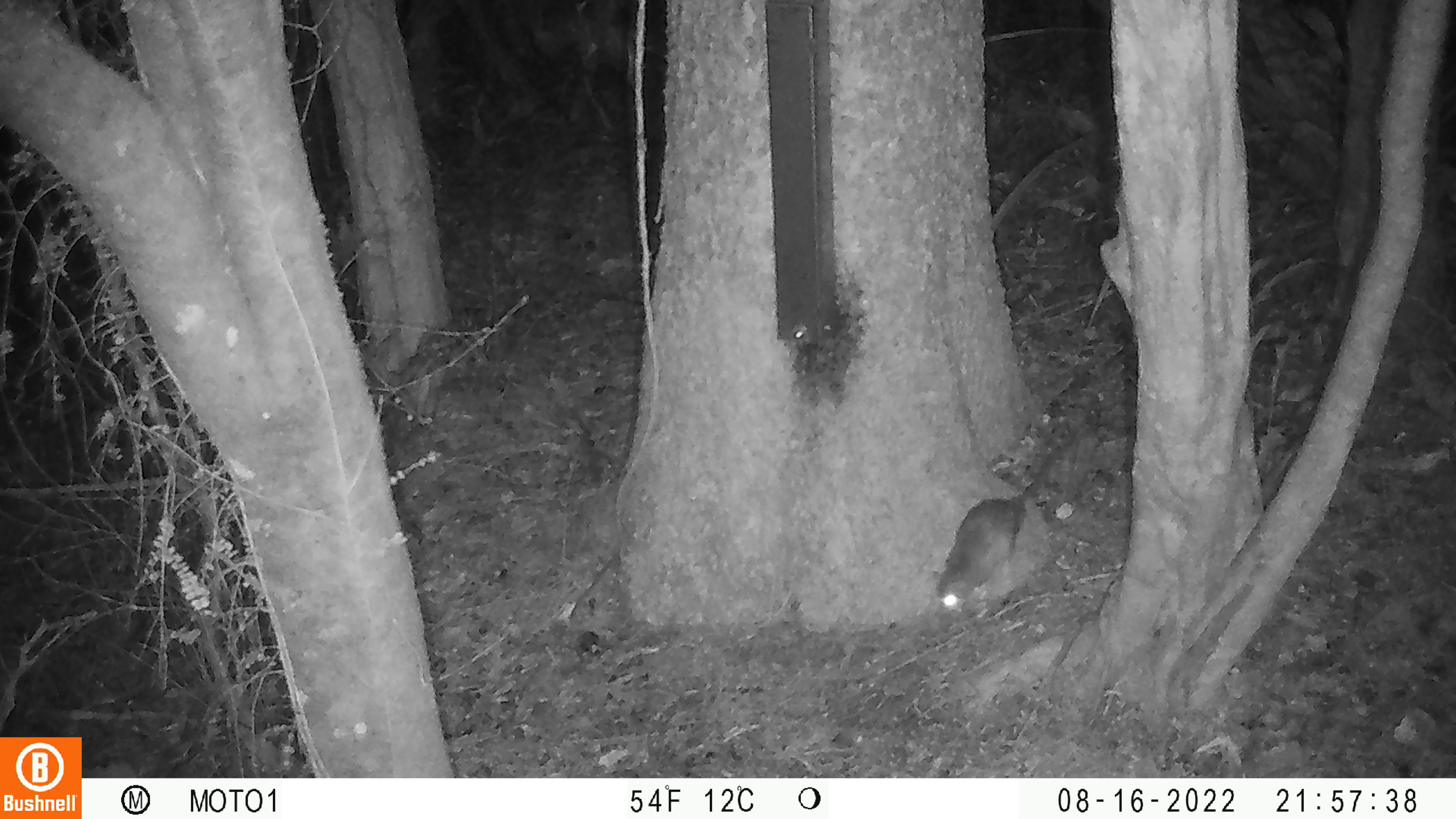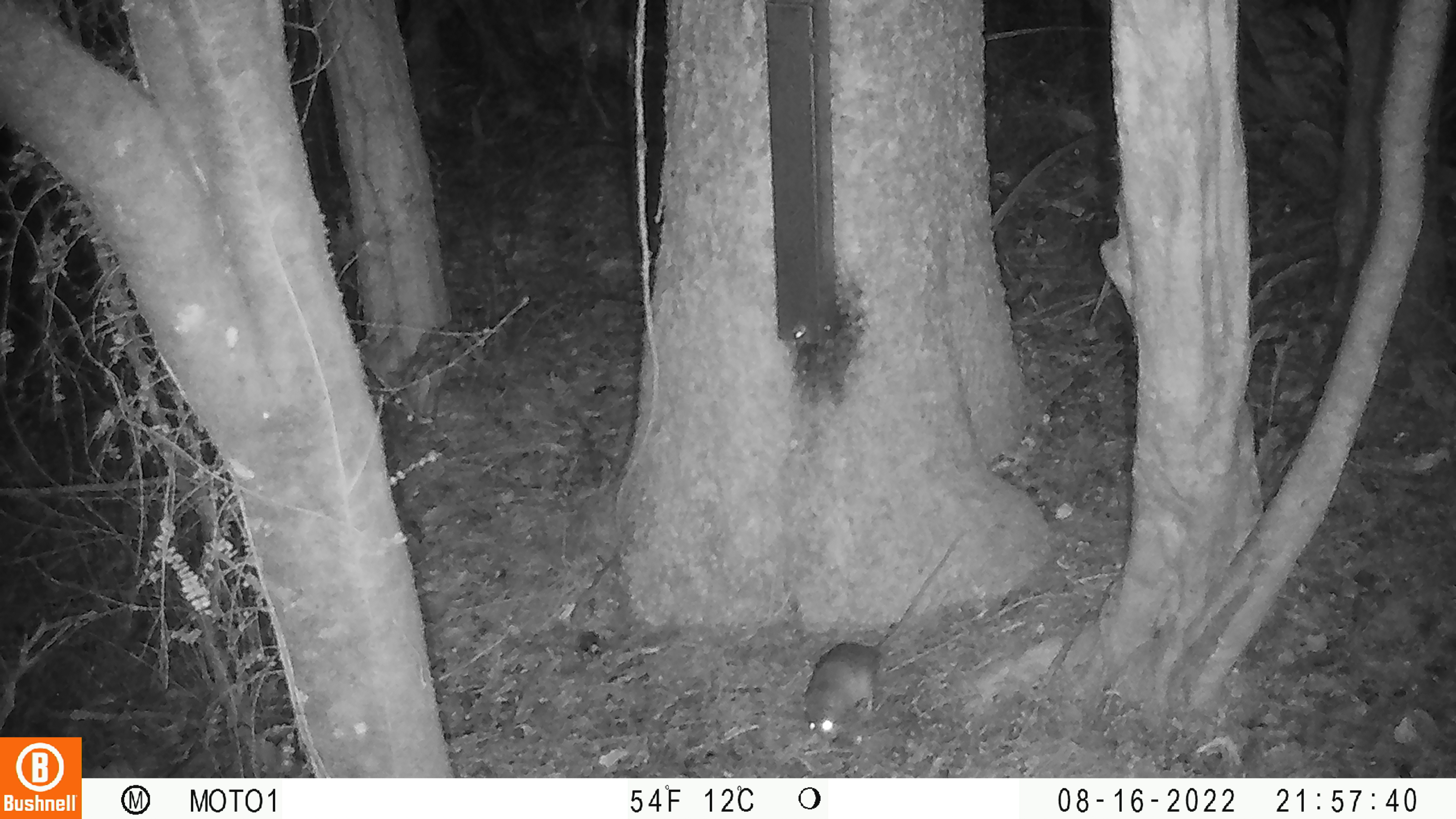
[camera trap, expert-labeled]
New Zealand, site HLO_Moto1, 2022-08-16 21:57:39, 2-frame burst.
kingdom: Animalia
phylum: Chordata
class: Mammalia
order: Rodentia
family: Muridae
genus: Rattus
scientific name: Rattus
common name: rat